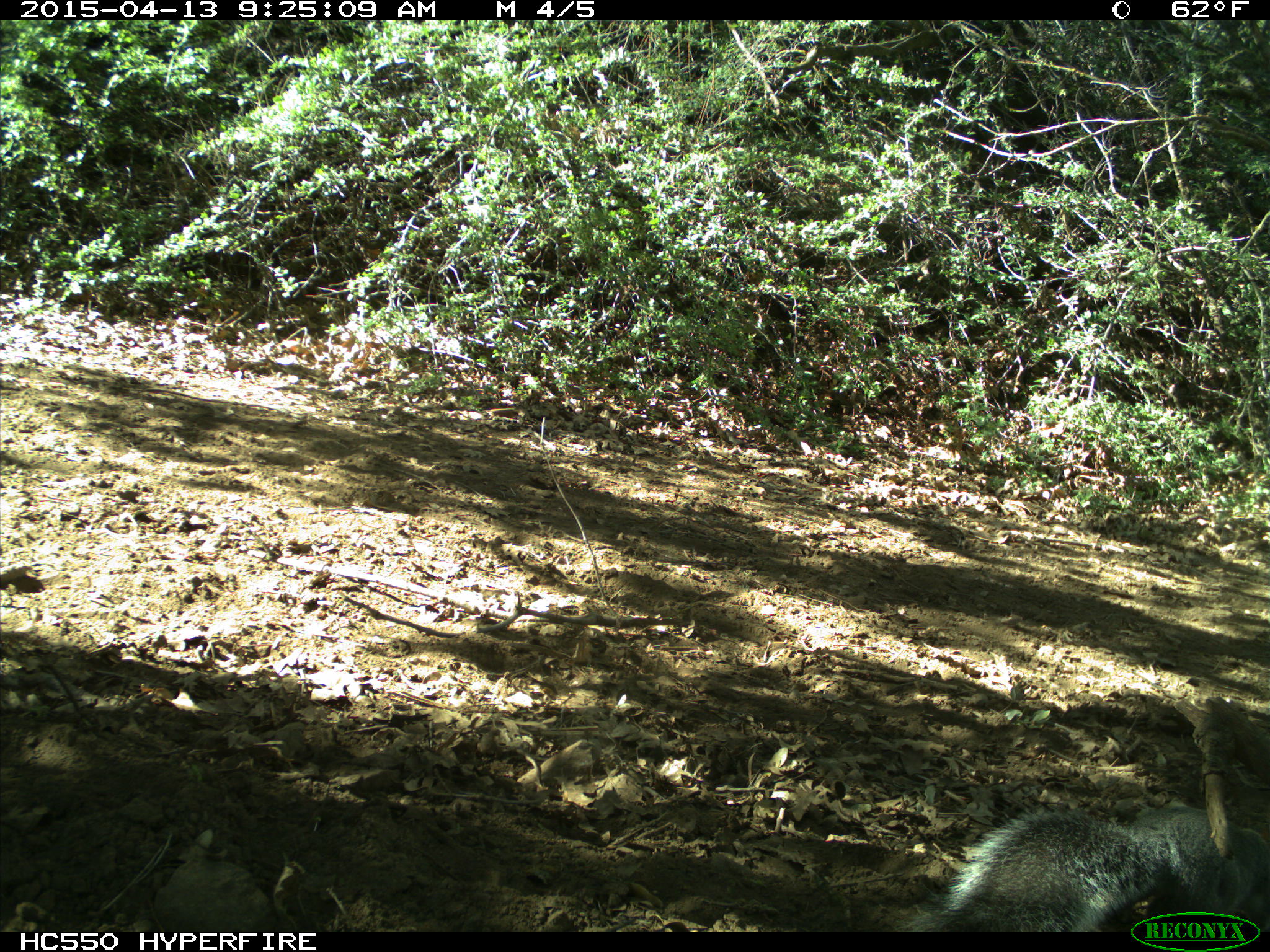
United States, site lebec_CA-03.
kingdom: Animalia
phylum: Chordata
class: Mammalia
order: Rodentia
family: Sciuridae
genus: Sciurus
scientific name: Sciurus carolinensis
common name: eastern gray squirrel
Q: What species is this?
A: Sciurus carolinensis (eastern gray squirrel).